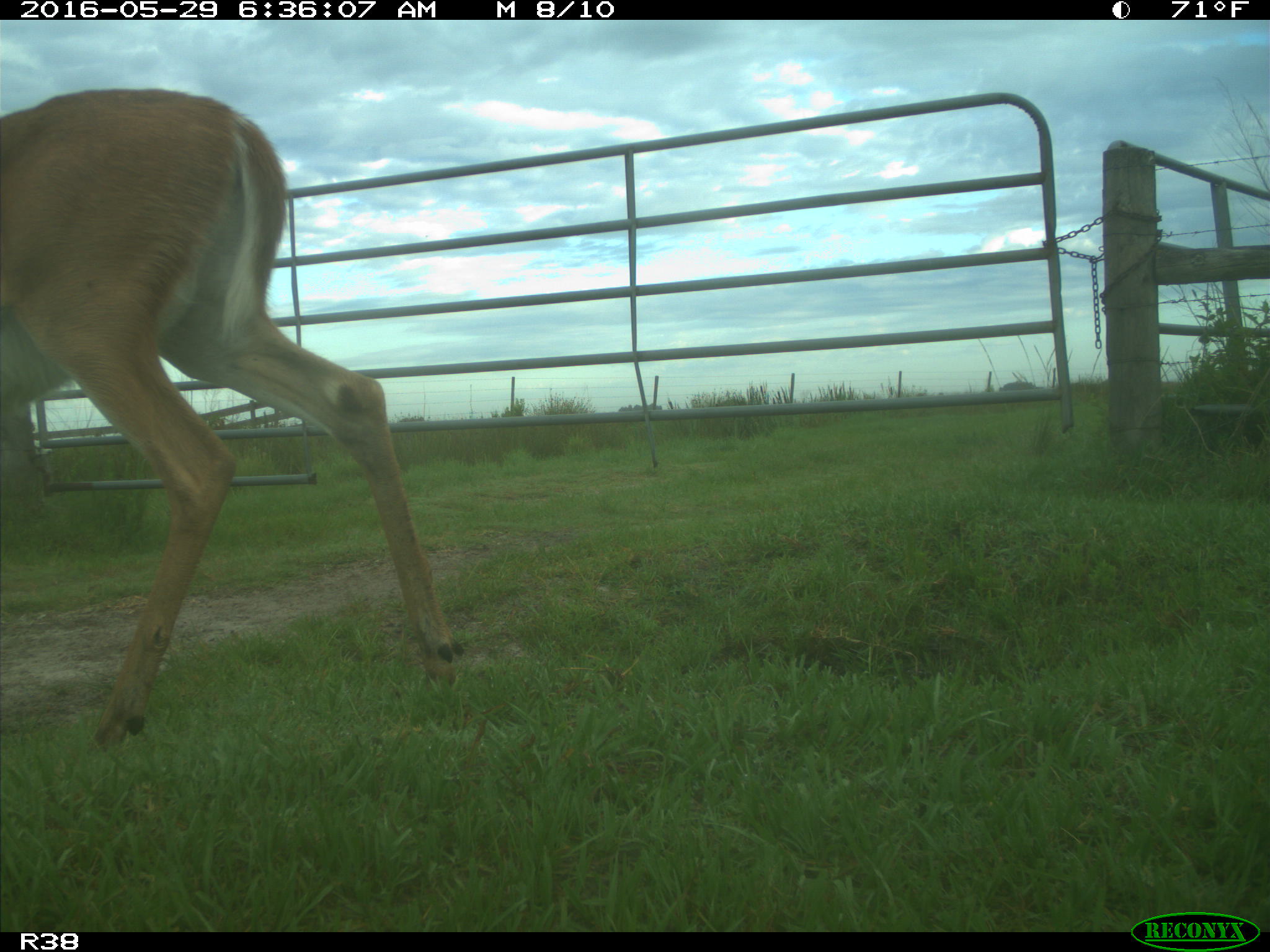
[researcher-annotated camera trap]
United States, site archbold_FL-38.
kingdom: Animalia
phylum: Chordata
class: Mammalia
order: Artiodactyla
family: Cervidae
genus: Odocoileus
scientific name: Odocoileus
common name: deer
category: unidentified deer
Unidentified deer (deer) (Odocoileus).